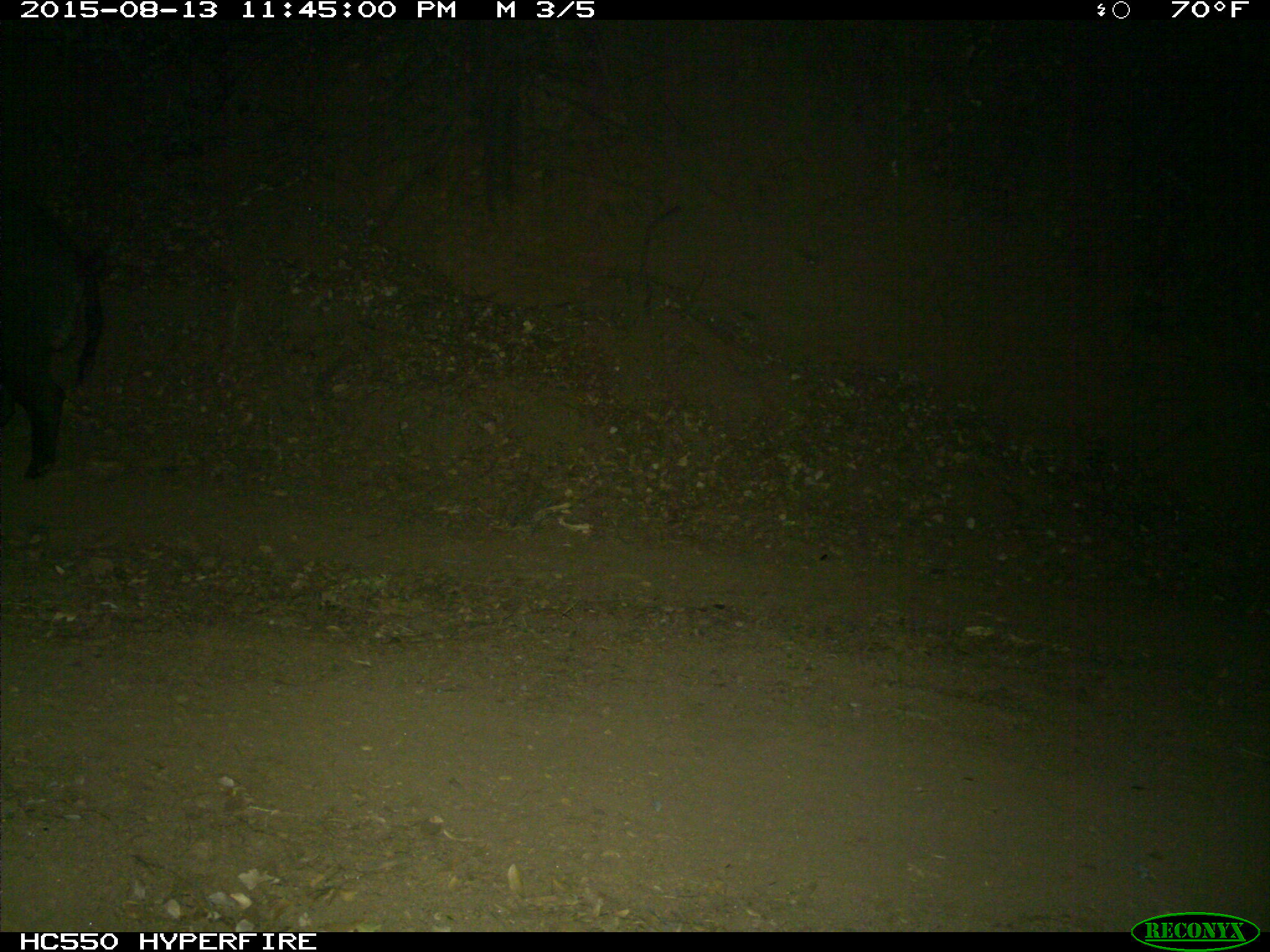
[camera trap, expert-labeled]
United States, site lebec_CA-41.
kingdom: Animalia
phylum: Chordata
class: Mammalia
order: Artiodactyla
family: Suidae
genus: Sus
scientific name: Sus scrofa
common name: wild boar